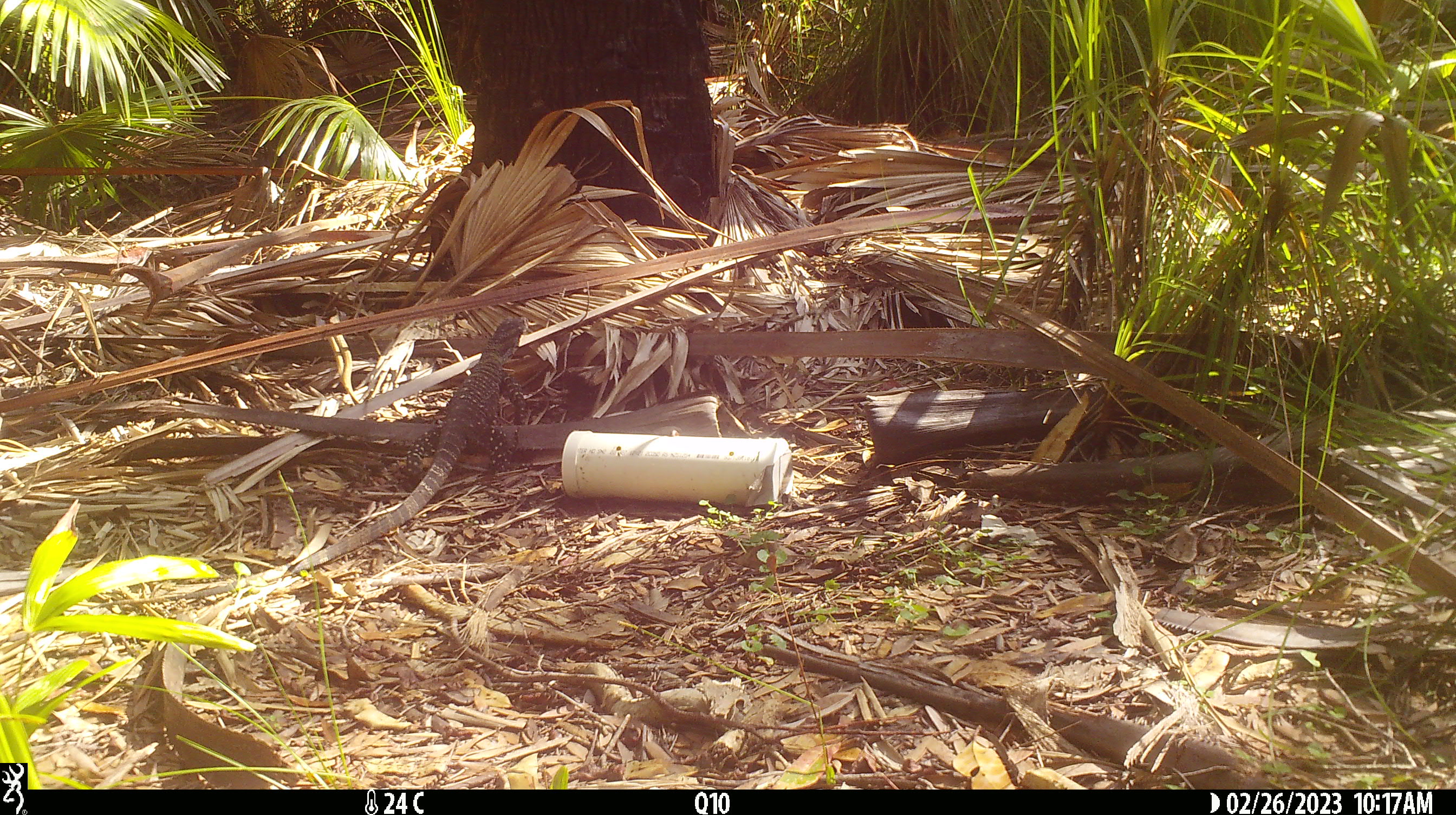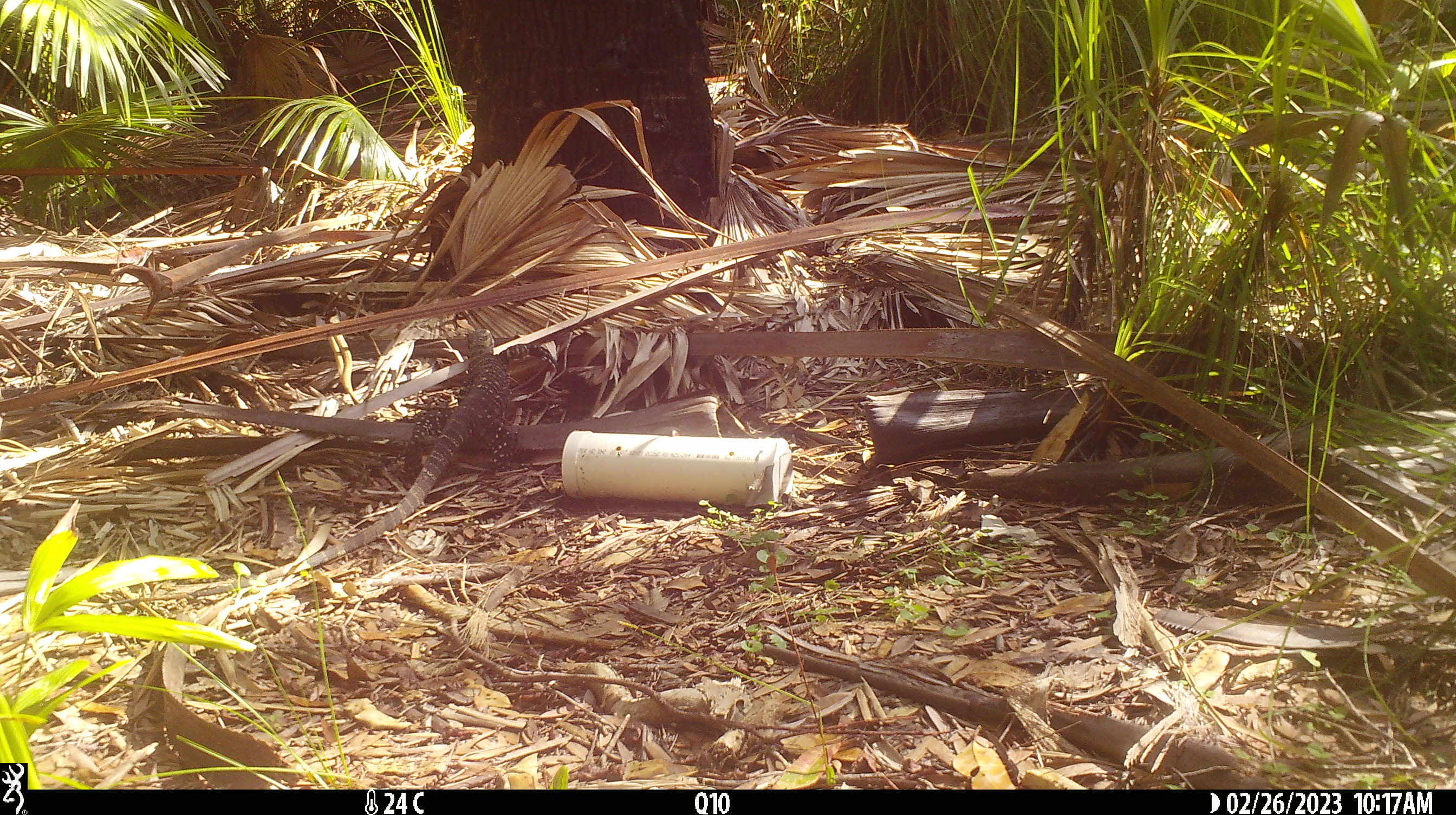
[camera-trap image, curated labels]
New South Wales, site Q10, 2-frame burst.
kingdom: Animalia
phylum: Chordata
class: Reptilia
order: Squamata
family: Varanidae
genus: Varanus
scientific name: Varanus varius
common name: lace monitor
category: goanna